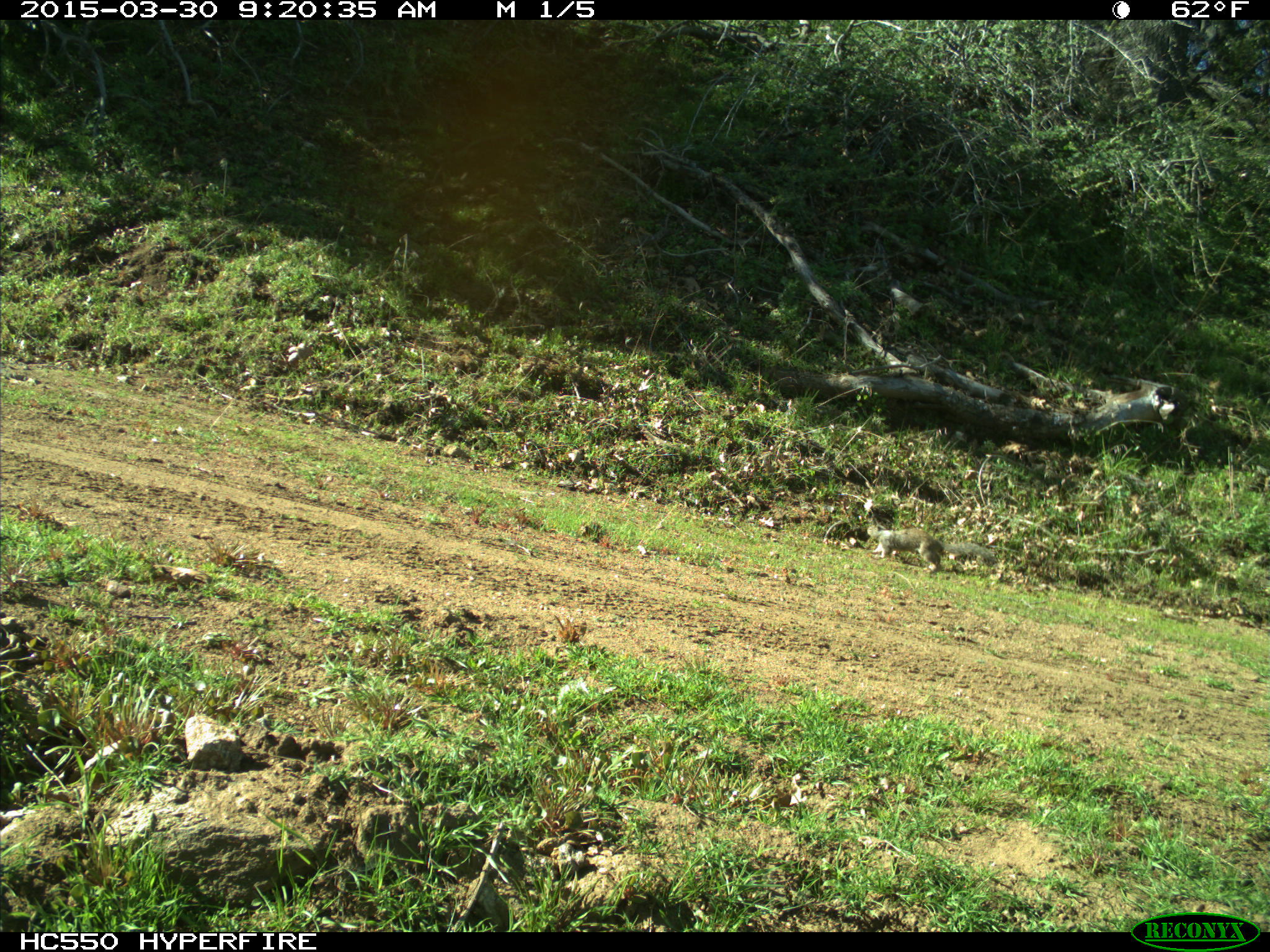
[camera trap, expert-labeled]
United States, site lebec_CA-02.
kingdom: Animalia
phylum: Chordata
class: Mammalia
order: Rodentia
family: Sciuridae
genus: Otospermophilus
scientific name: Otospermophilus beecheyi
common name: california ground squirrel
Otospermophilus beecheyi (california ground squirrel).